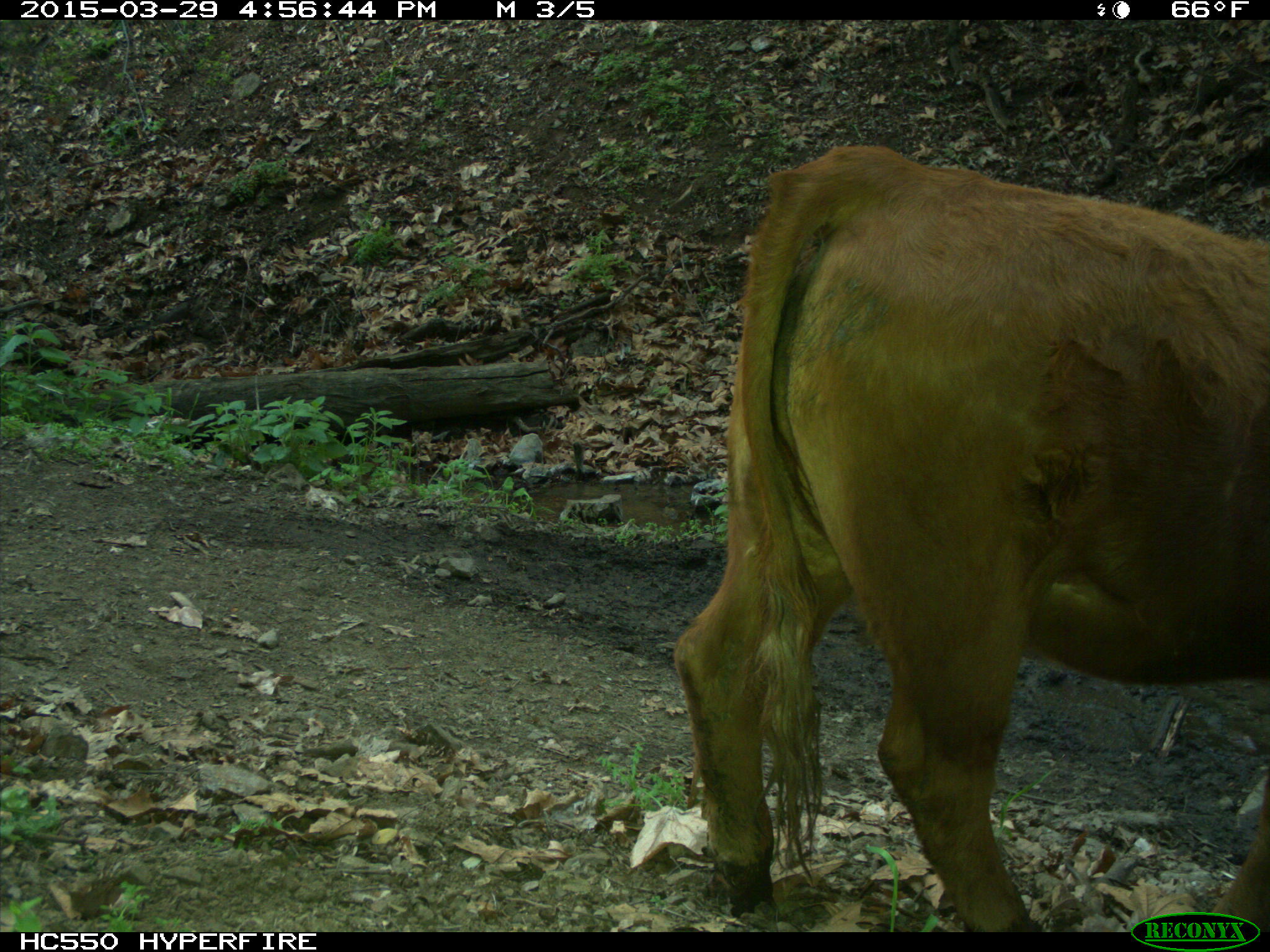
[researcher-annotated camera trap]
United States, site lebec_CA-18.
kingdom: Animalia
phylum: Chordata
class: Mammalia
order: Artiodactyla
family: Bovidae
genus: Bos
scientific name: Bos taurus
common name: domestic cow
Bos taurus (domestic cow).